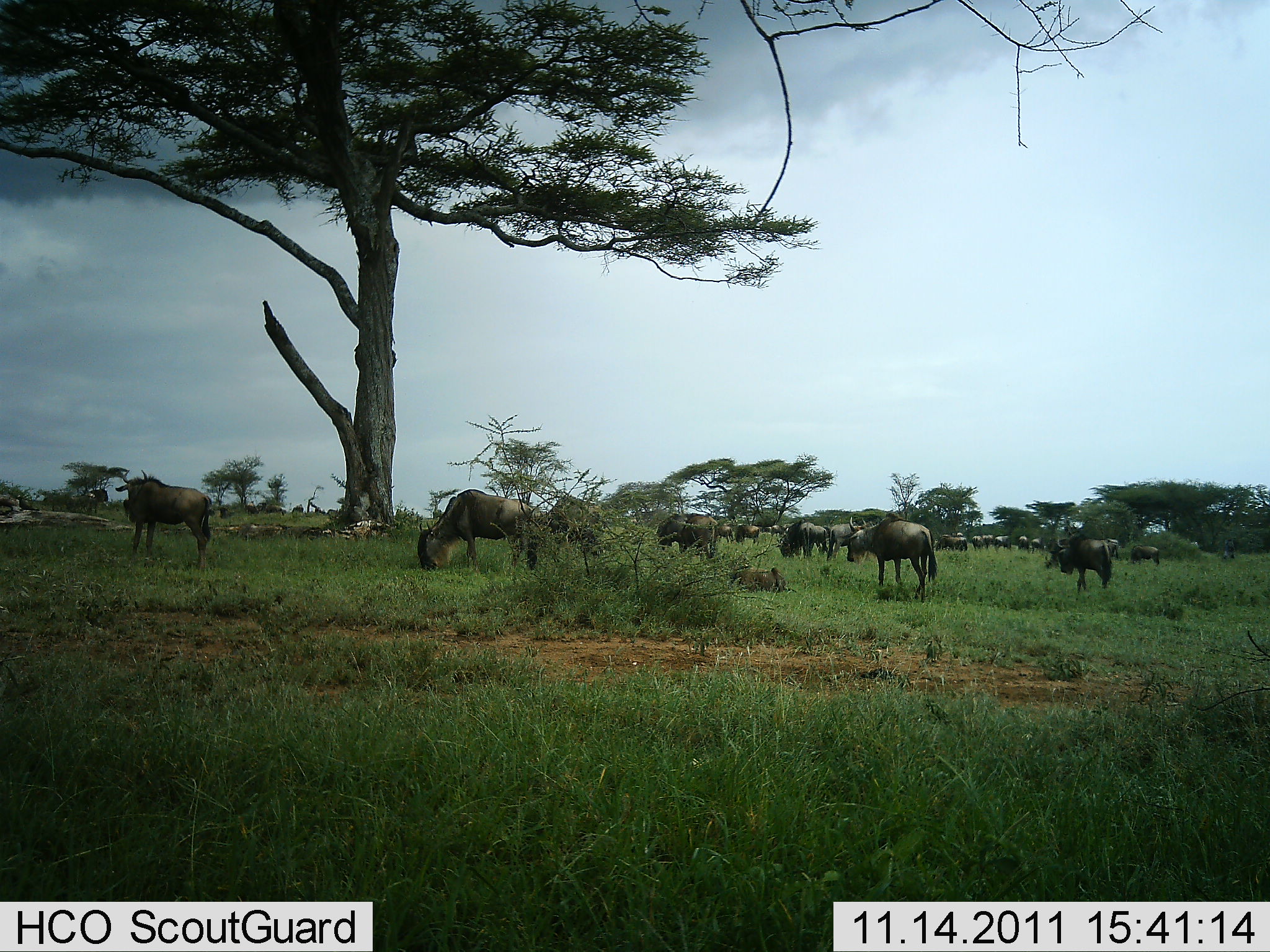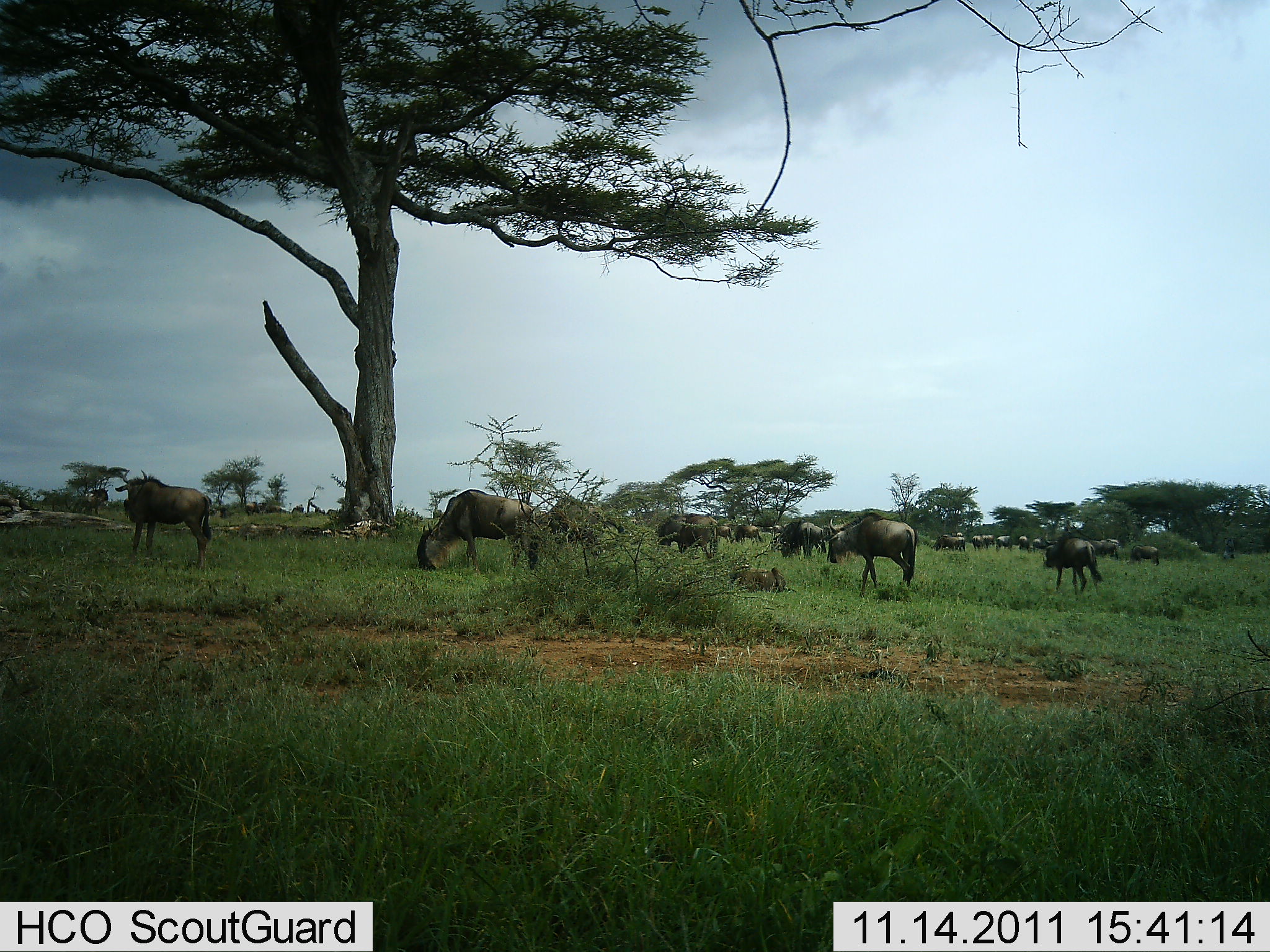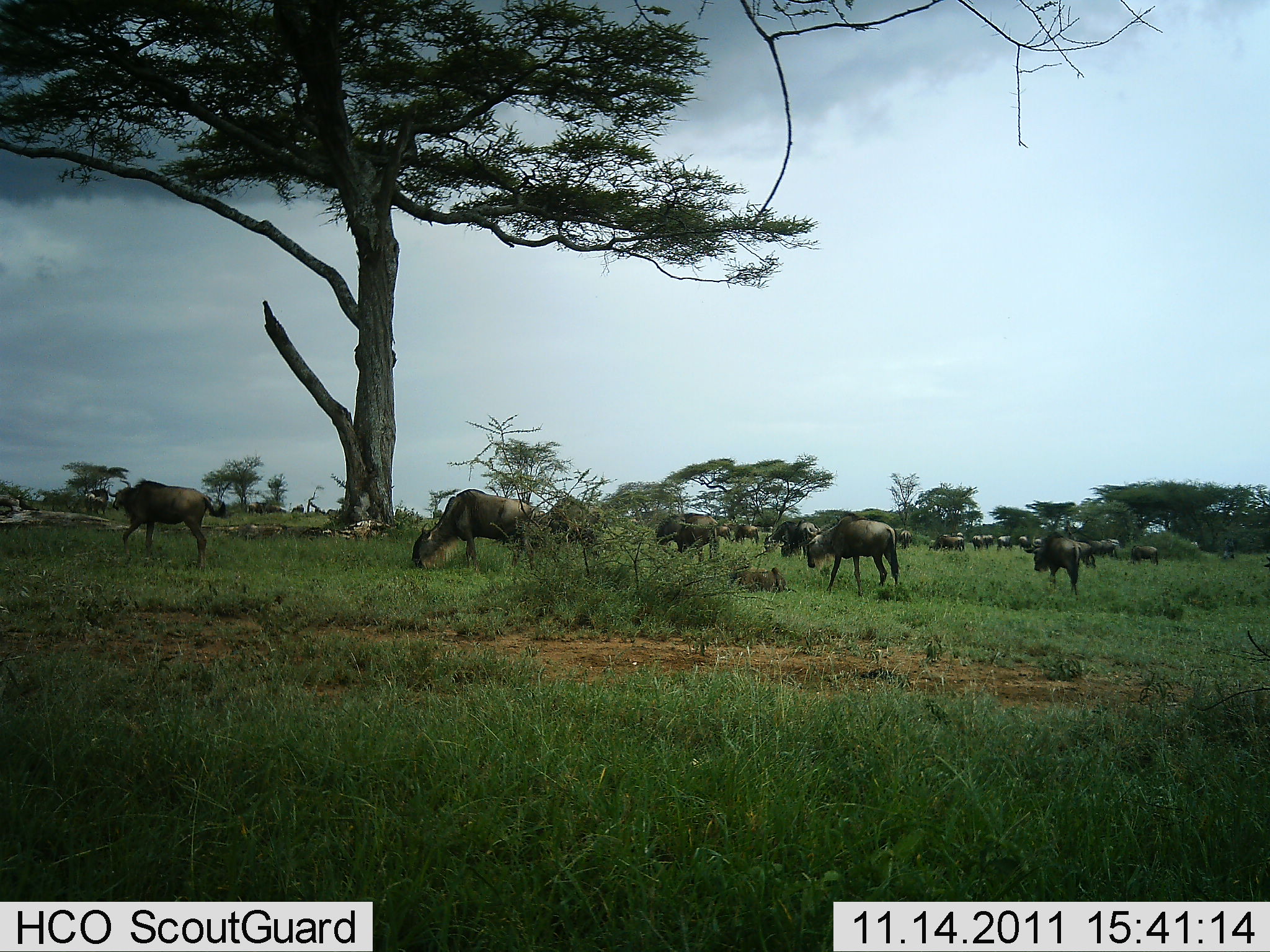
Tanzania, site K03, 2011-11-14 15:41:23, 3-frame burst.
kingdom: Animalia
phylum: Chordata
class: Mammalia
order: Artiodactyla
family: Bovidae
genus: Connochaetes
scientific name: Connochaetes taurinus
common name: blue wildebeest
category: wildebeest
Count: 11-50.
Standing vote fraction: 70%.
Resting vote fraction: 0%.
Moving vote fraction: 50%.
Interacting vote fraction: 0%.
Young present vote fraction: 0%.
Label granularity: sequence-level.